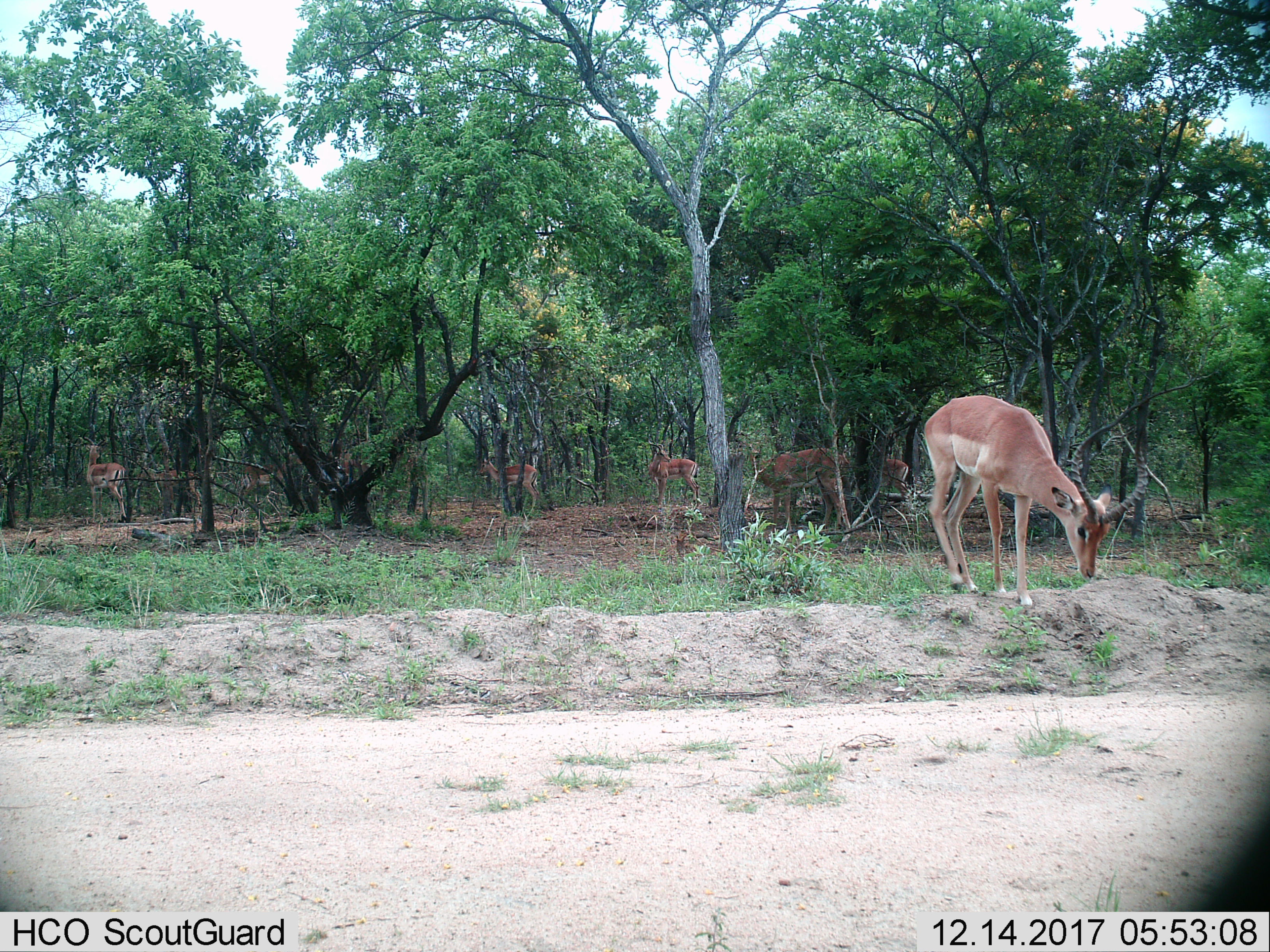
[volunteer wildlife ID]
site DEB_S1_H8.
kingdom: Animalia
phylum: Chordata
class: Mammalia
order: Artiodactyla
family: Bovidae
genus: Aepyceros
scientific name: Aepyceros melampus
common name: impala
Impala (Aepyceros melampus), count 8. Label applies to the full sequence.